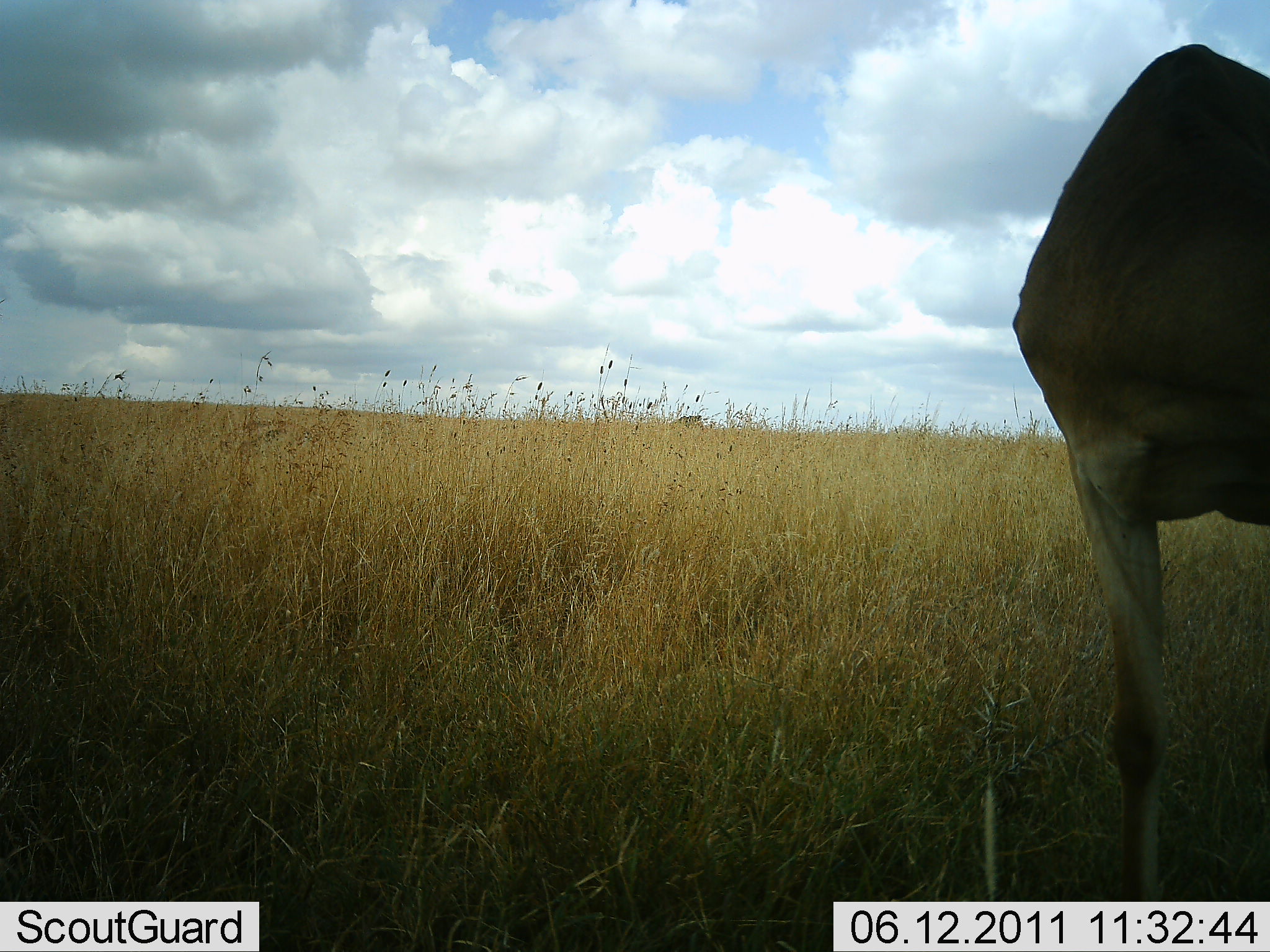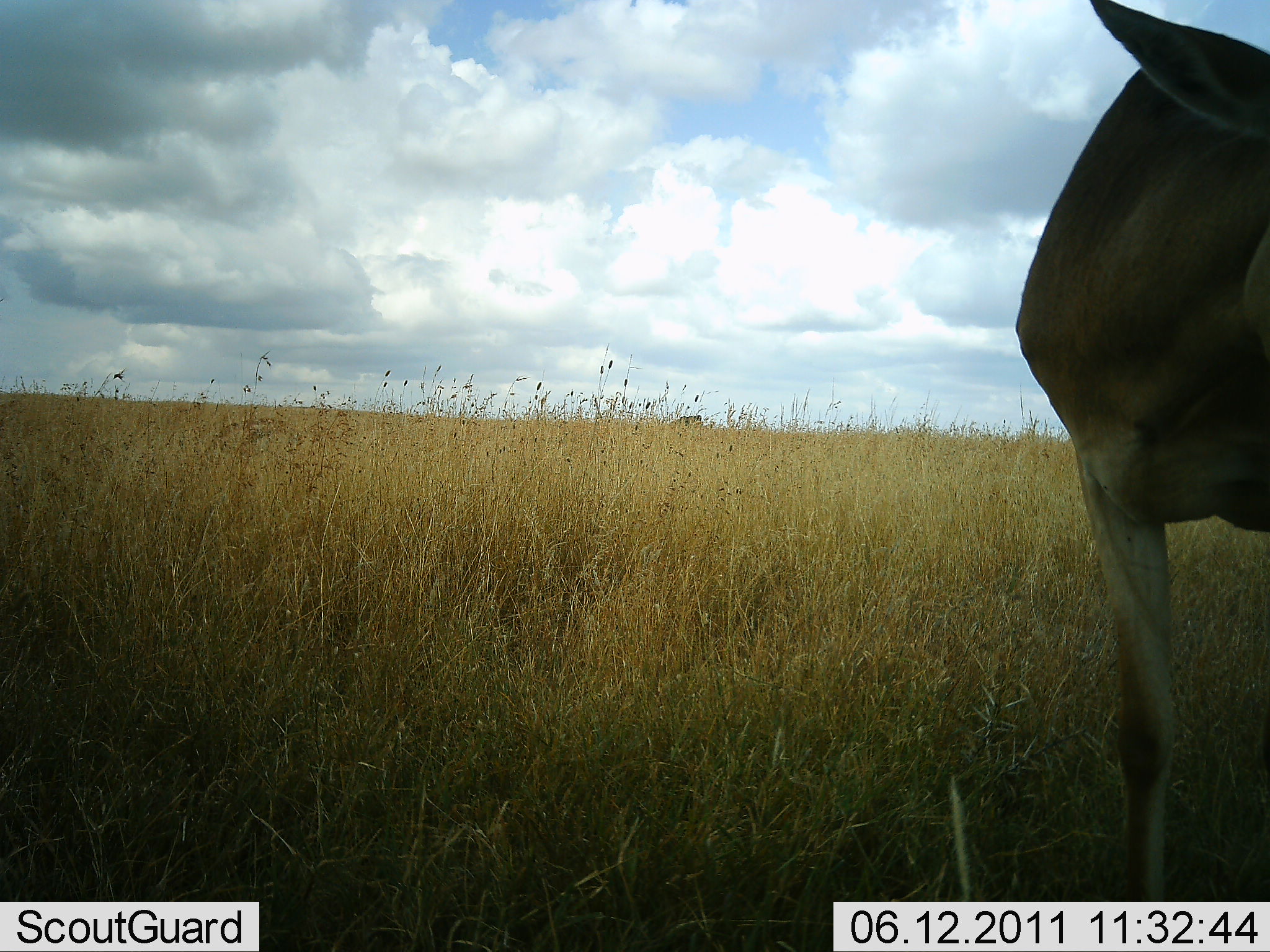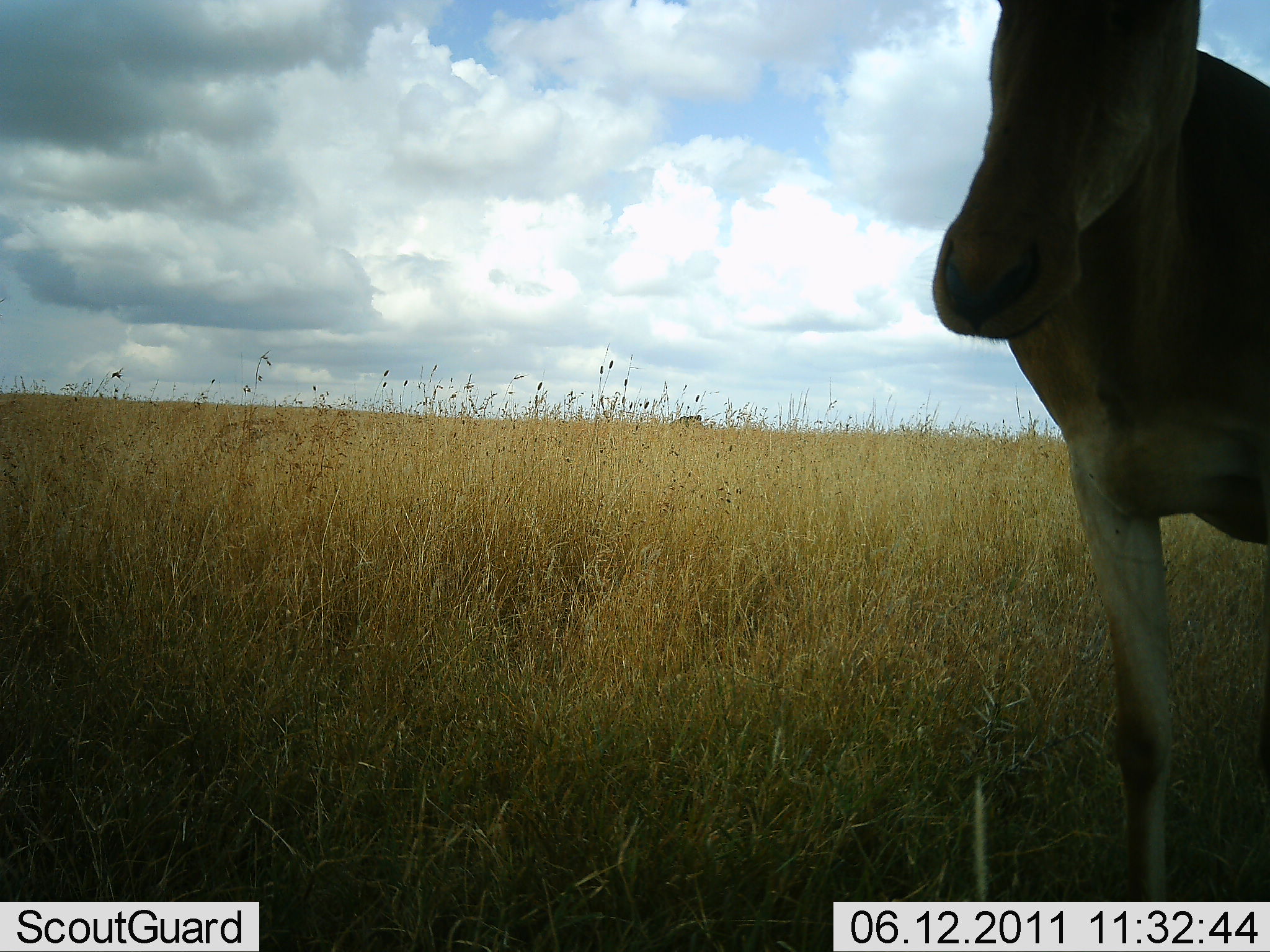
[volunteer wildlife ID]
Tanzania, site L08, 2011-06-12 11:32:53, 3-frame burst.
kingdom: Animalia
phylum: Chordata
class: Mammalia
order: Artiodactyla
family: Bovidae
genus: Alcelaphus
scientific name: Alcelaphus buselaphus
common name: hartebeest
Hartebeest (Alcelaphus buselaphus), count 1. Behavior (volunteer vote fractions): standing 86%, resting 0%, moving 14%, interacting 0%. Young present (vote fraction): 0%. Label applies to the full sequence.